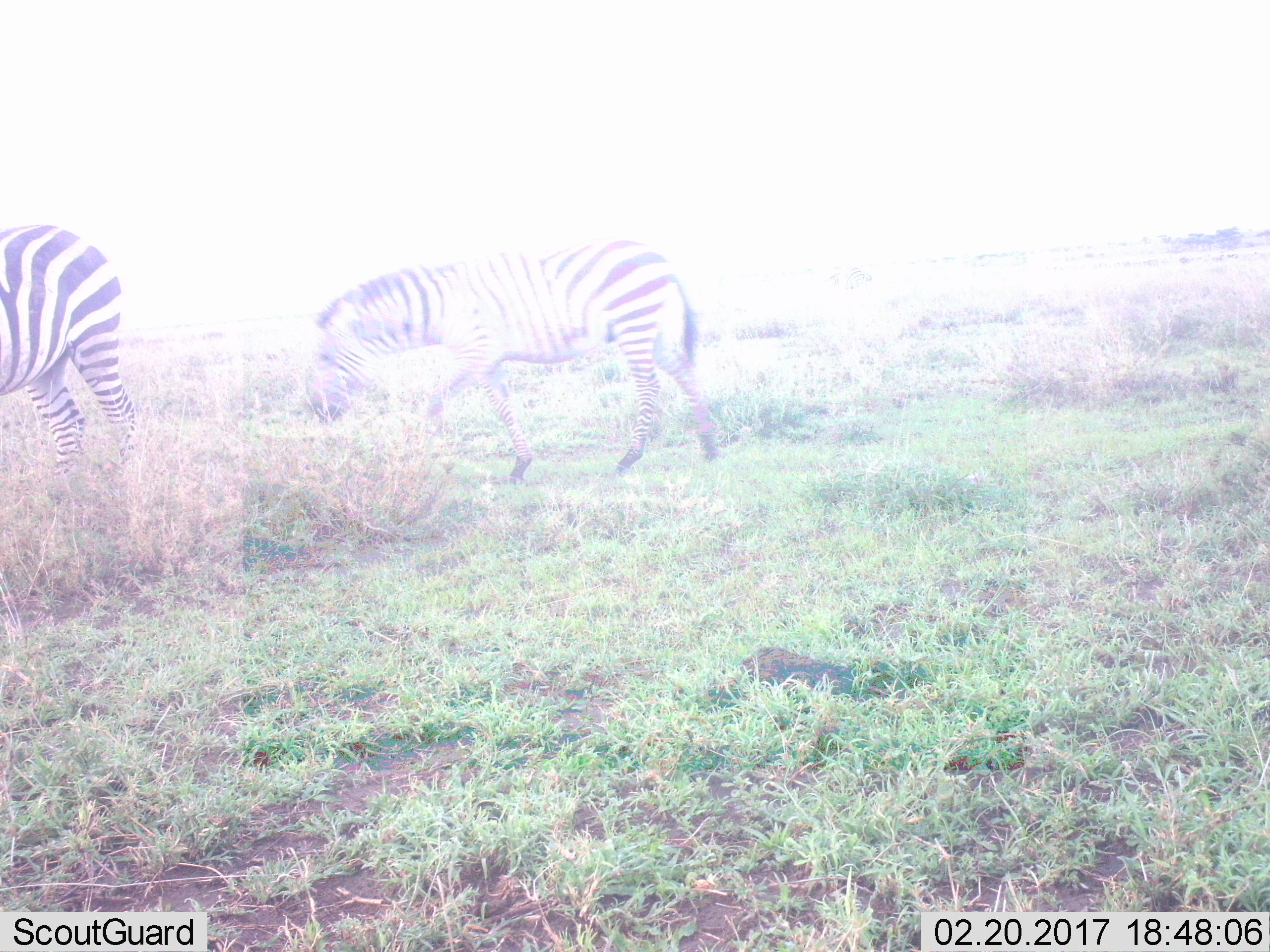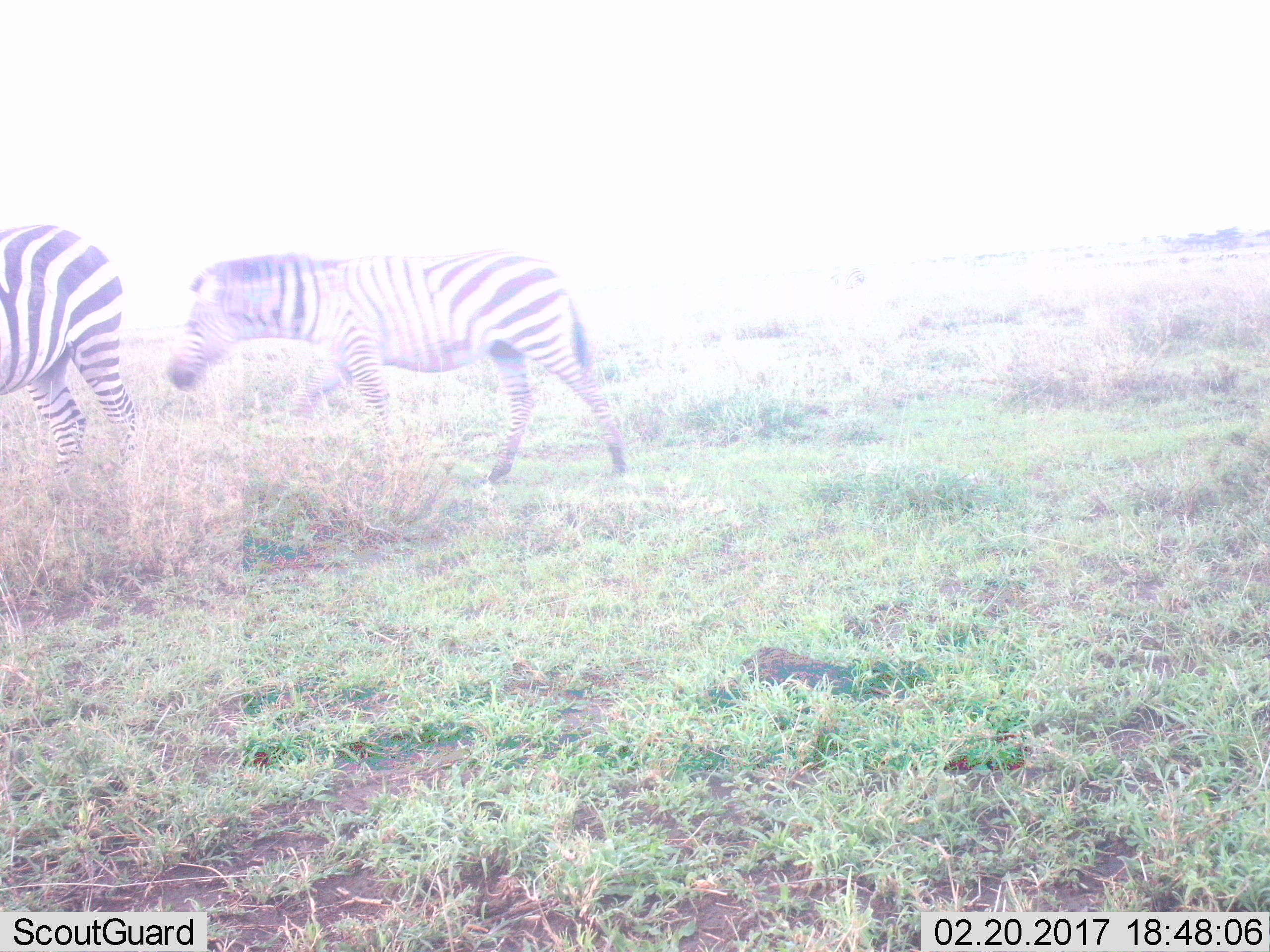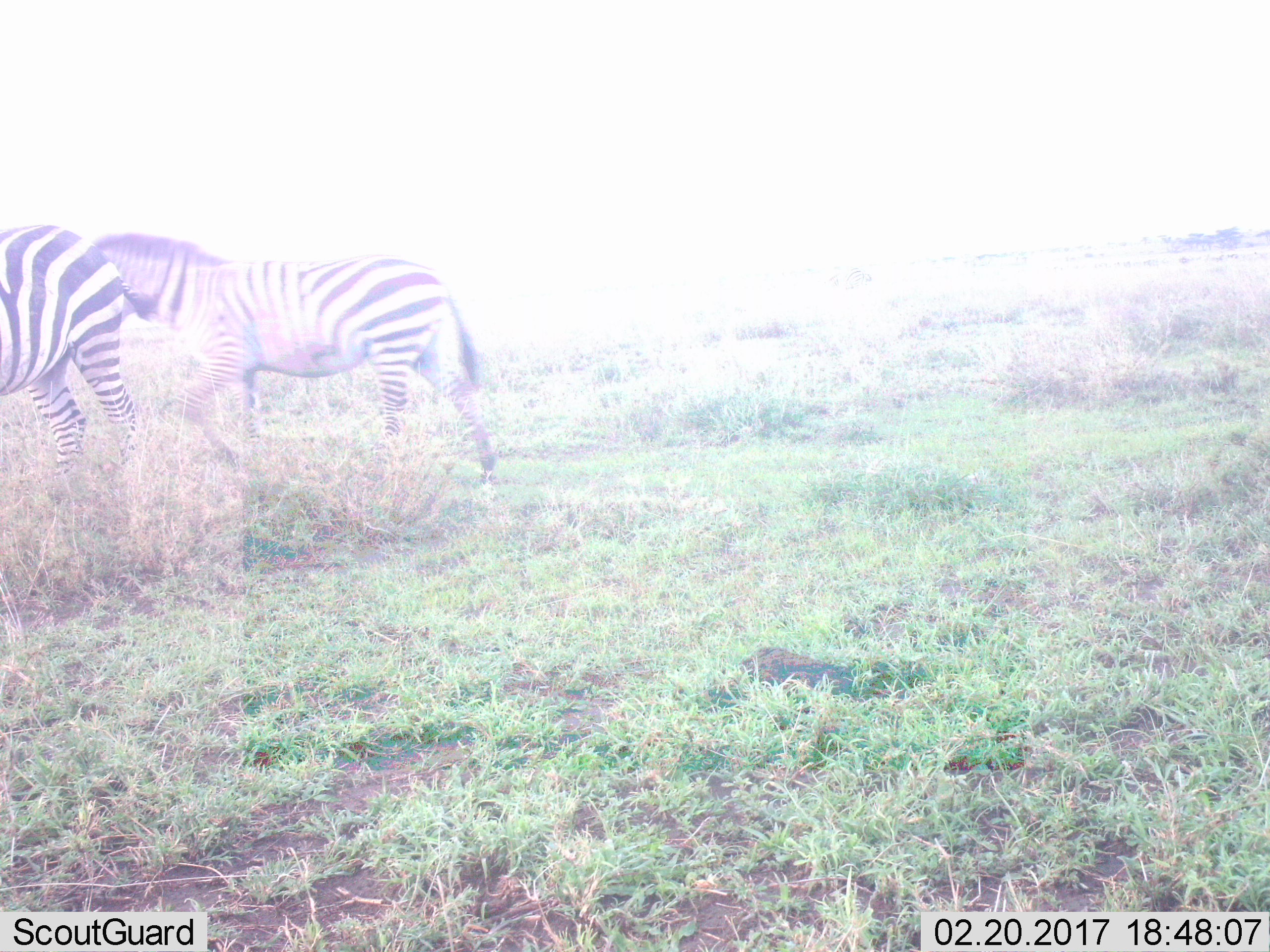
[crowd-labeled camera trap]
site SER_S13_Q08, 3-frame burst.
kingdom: Animalia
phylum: Chordata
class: Mammalia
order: Perissodactyla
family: Equidae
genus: Equus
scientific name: Equus quagga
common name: plains zebra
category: zebraplains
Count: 2.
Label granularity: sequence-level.